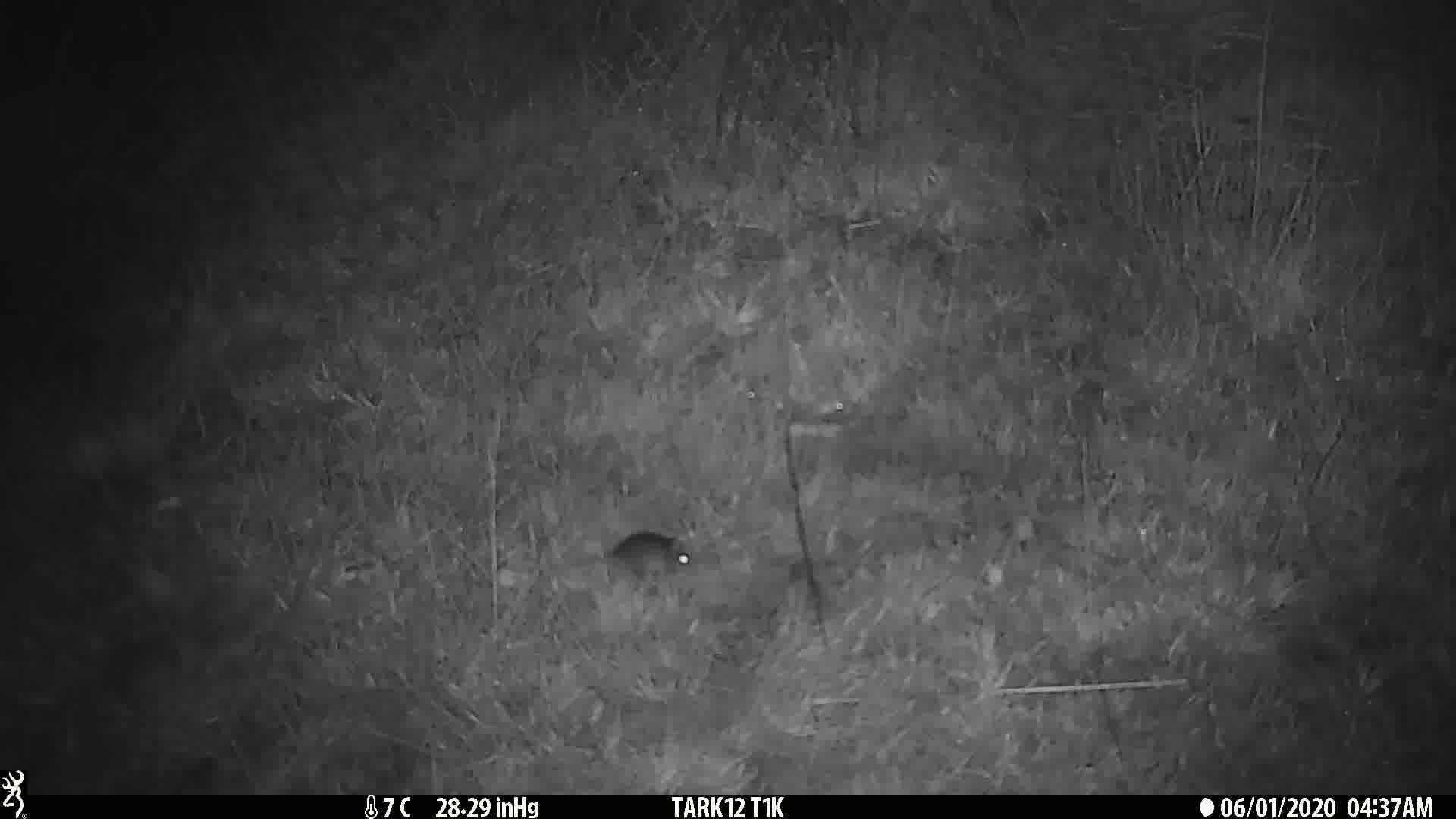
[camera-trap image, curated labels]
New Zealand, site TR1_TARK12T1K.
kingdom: Animalia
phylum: Chordata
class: Mammalia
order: Rodentia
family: Muridae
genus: Mus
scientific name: Mus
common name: mouse